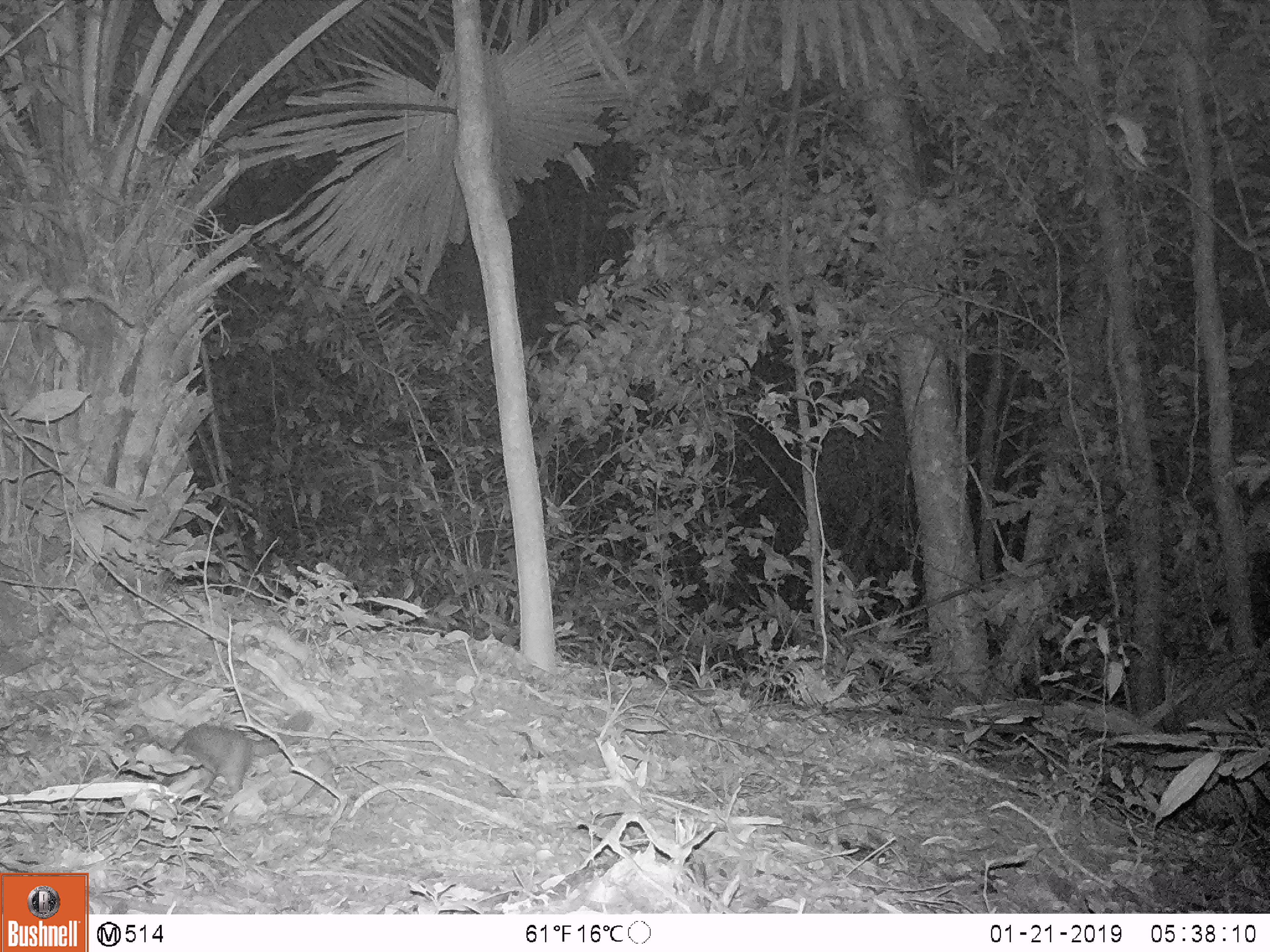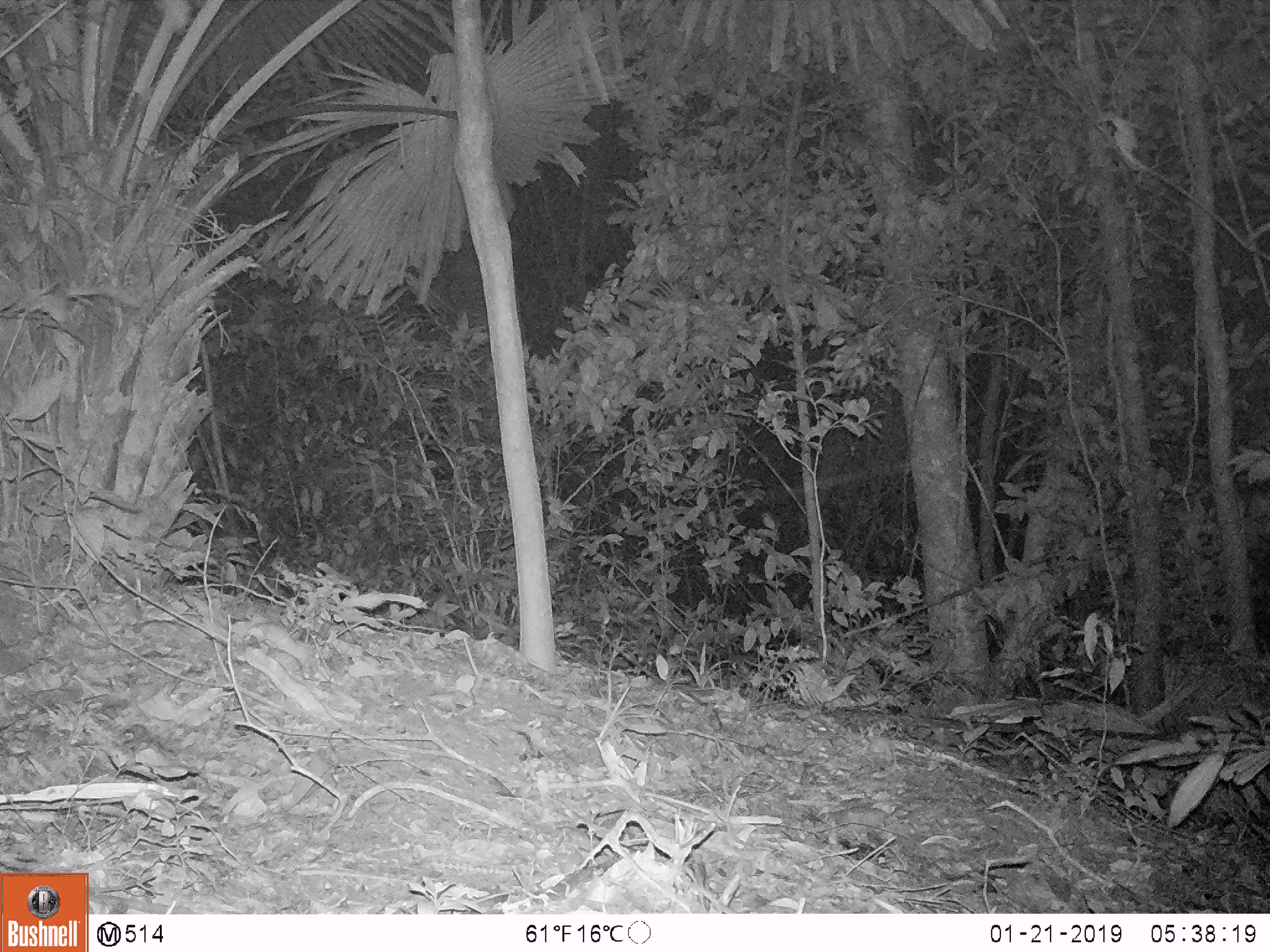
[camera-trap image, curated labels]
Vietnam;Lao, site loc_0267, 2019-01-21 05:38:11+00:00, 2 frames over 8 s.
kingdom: Animalia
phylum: Chordata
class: Mammalia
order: Carnivora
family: Mustelidae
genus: Melogale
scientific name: Melogale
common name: ferret badger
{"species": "ferret badger (Melogale)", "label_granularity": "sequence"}